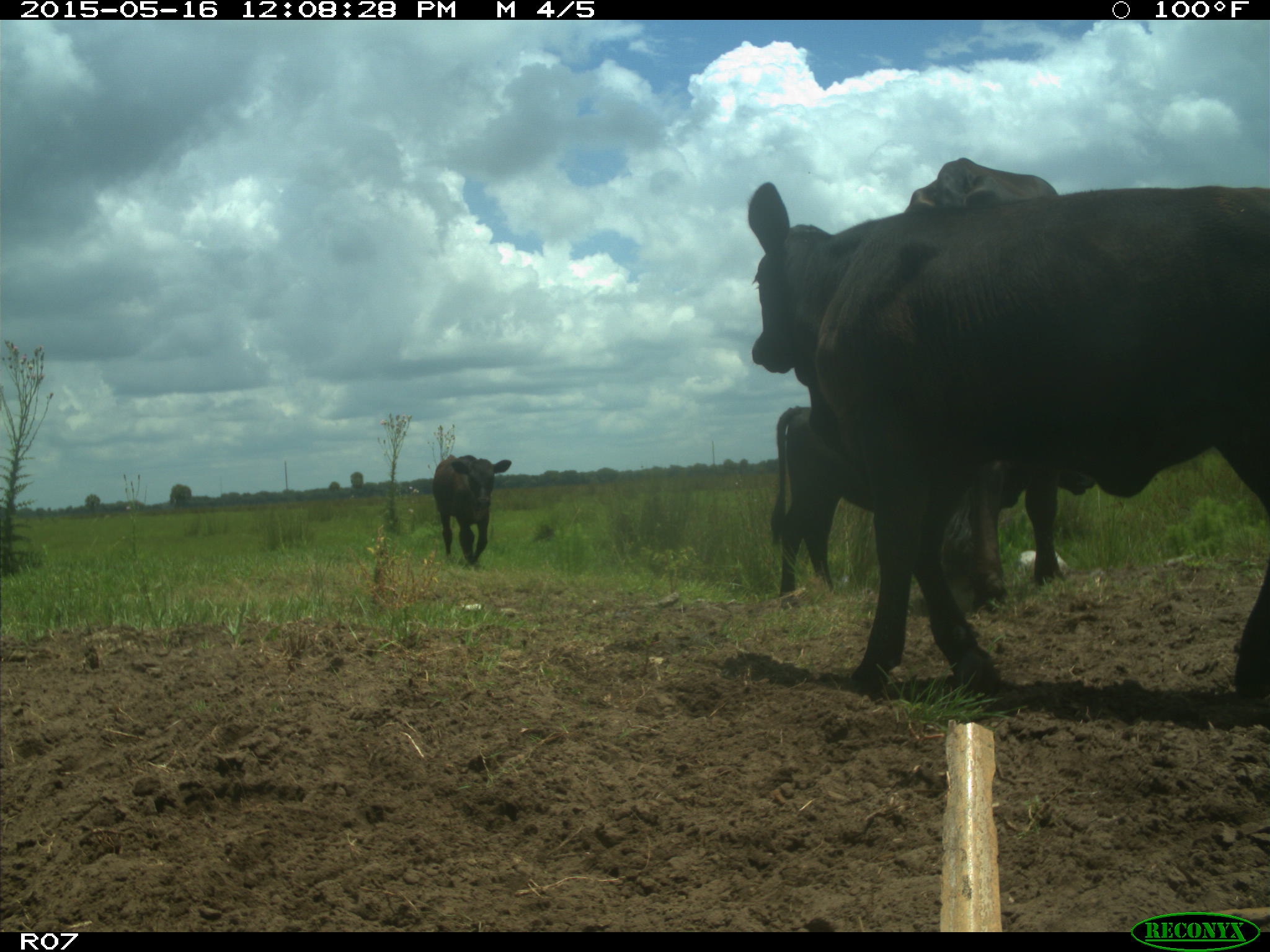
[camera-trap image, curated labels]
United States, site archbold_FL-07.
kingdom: Animalia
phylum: Chordata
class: Mammalia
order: Artiodactyla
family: Bovidae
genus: Bos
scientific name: Bos taurus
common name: domestic cow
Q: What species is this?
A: Bos taurus (domestic cow).